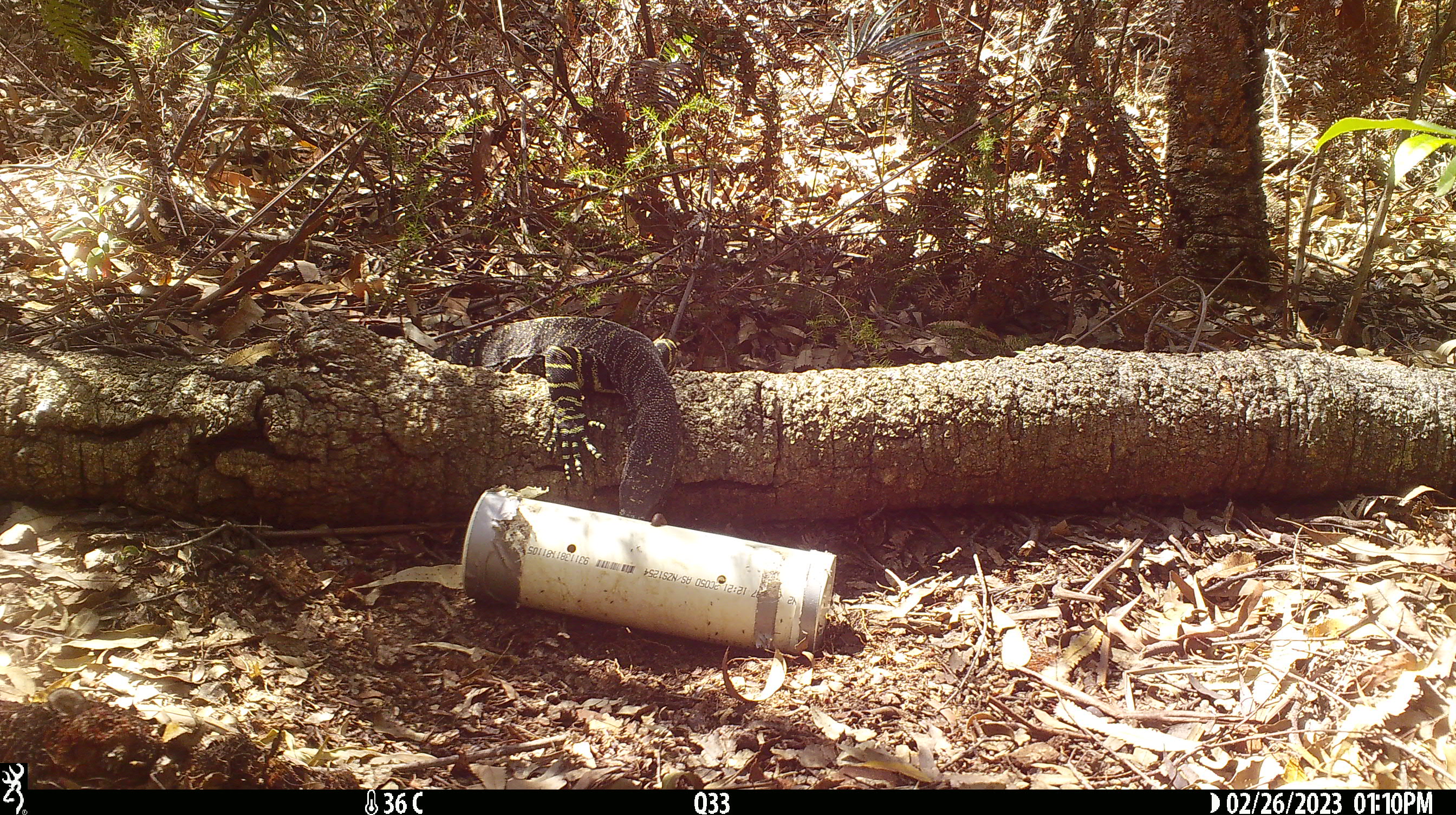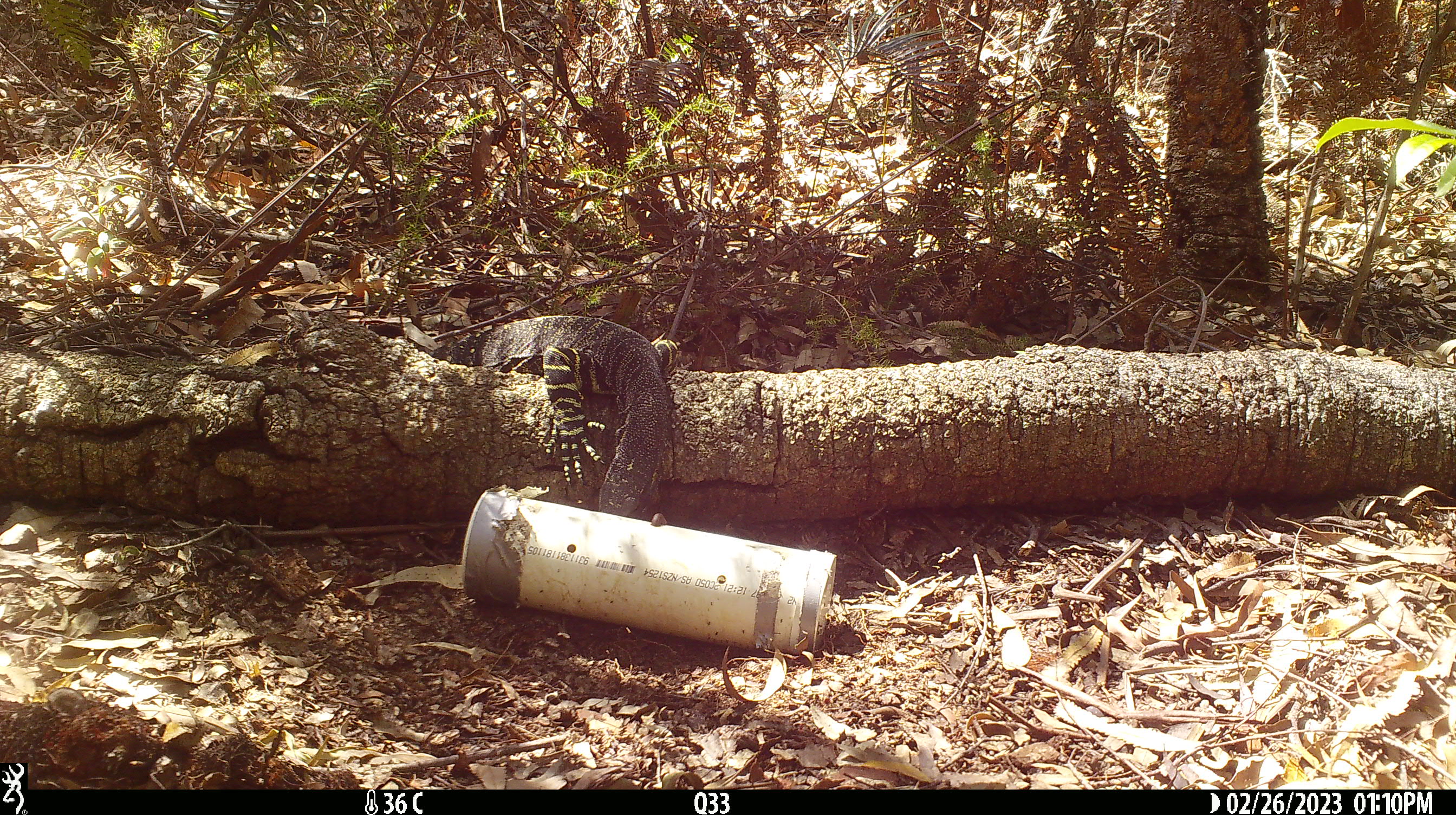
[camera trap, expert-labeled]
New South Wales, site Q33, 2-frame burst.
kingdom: Animalia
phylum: Chordata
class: Reptilia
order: Squamata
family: Varanidae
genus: Varanus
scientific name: Varanus varius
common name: lace monitor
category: goanna